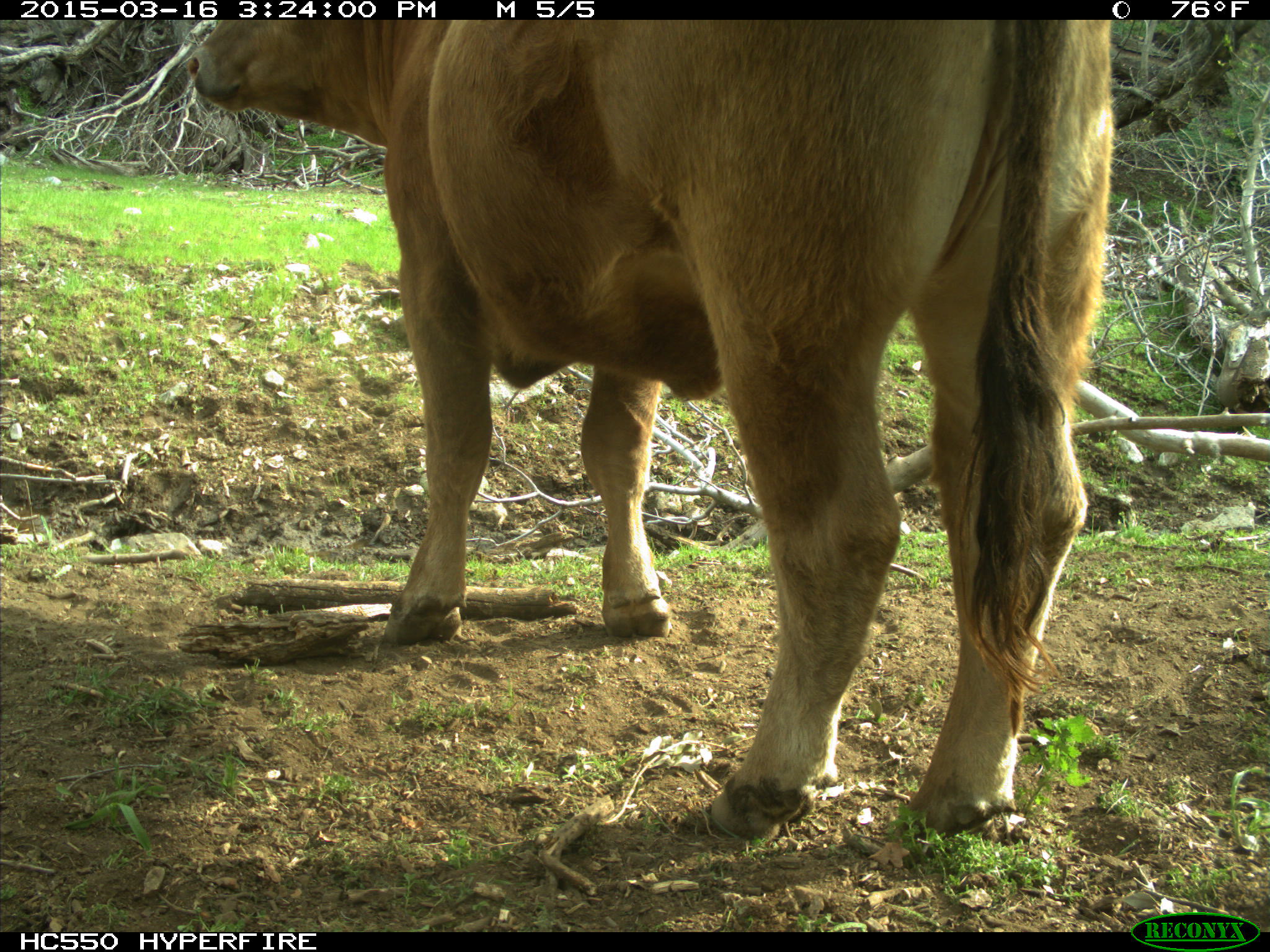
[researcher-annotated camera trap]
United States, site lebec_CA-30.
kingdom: Animalia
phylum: Chordata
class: Mammalia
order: Artiodactyla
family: Bovidae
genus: Bos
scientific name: Bos taurus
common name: domestic cow